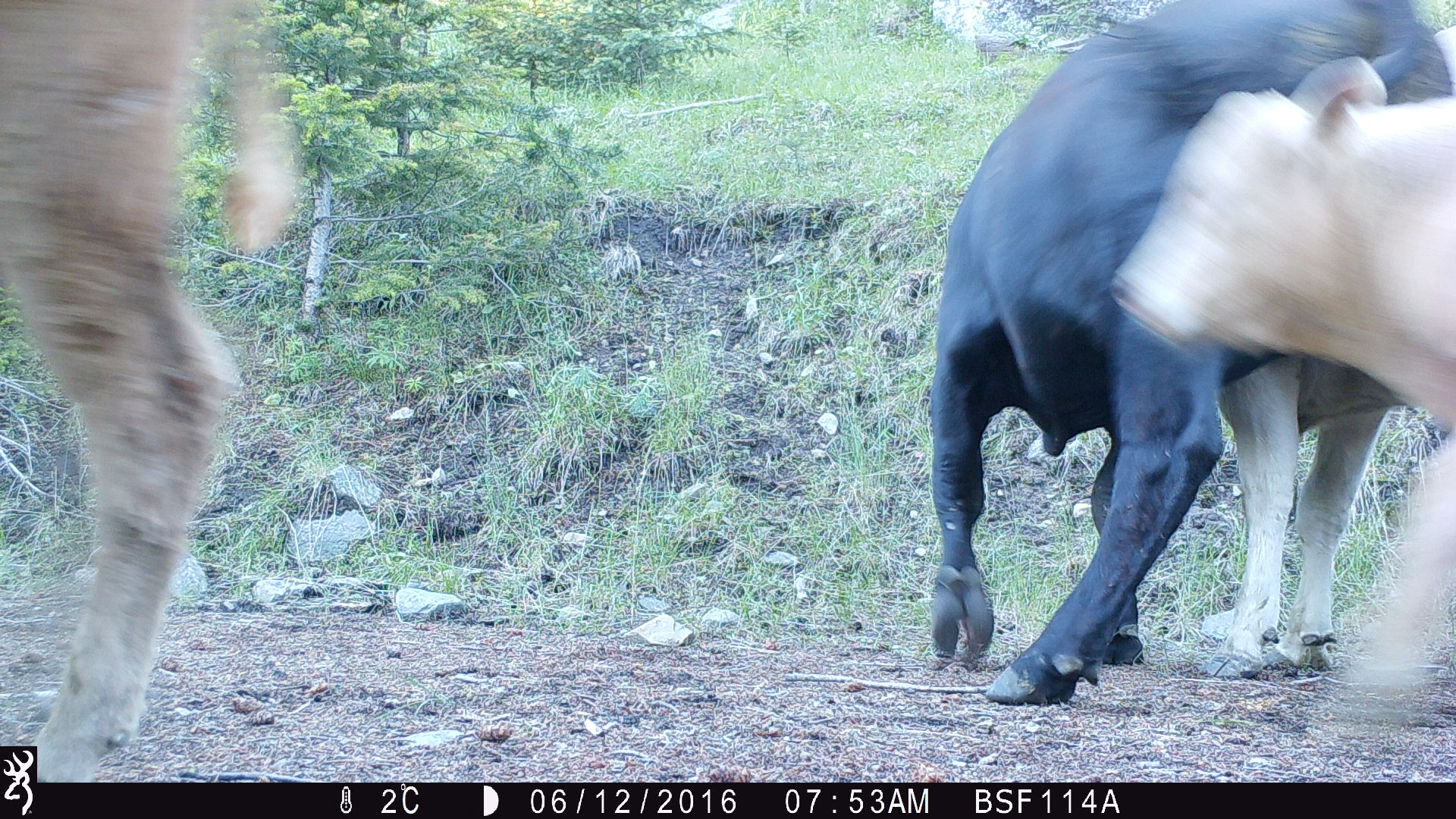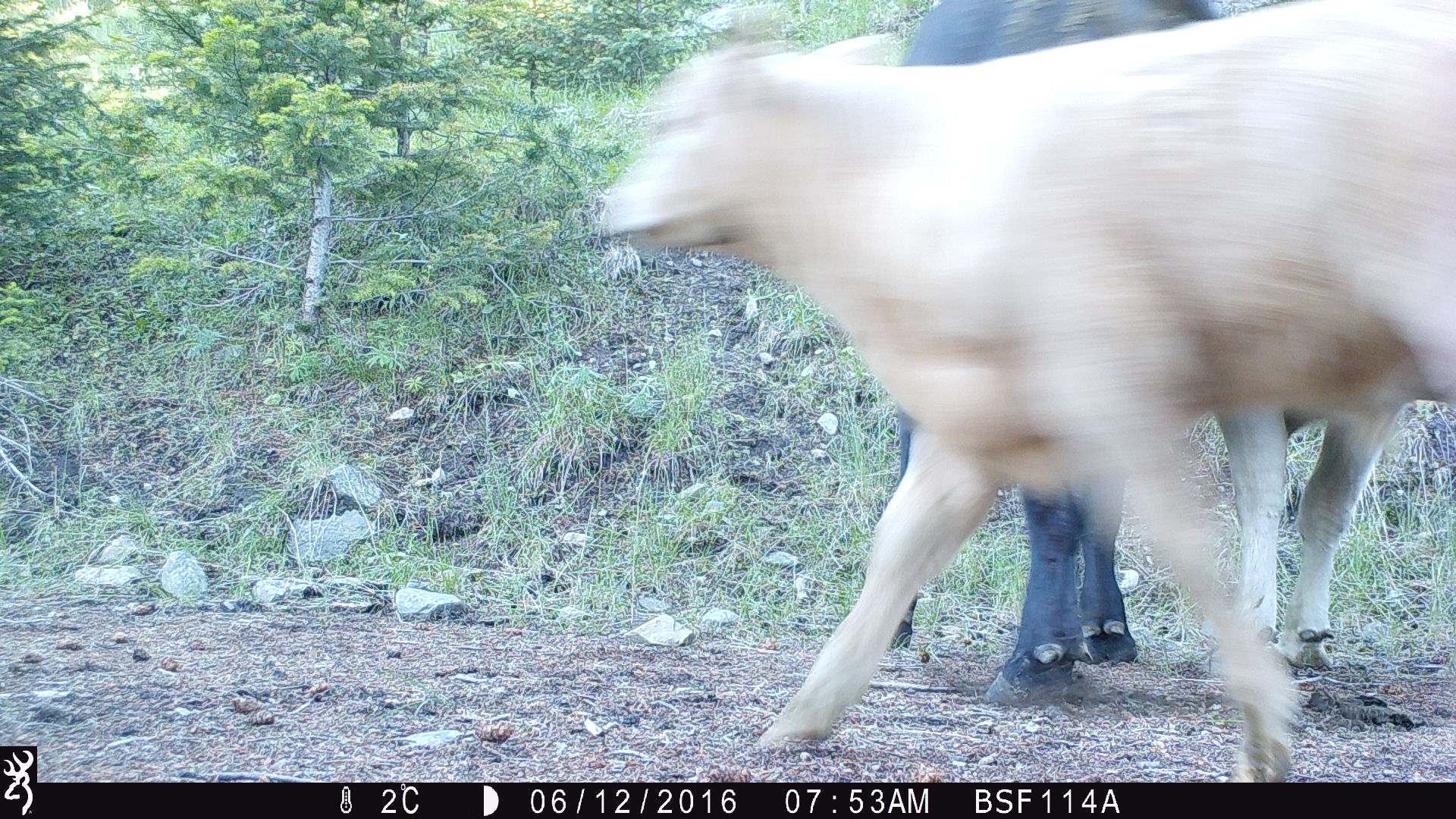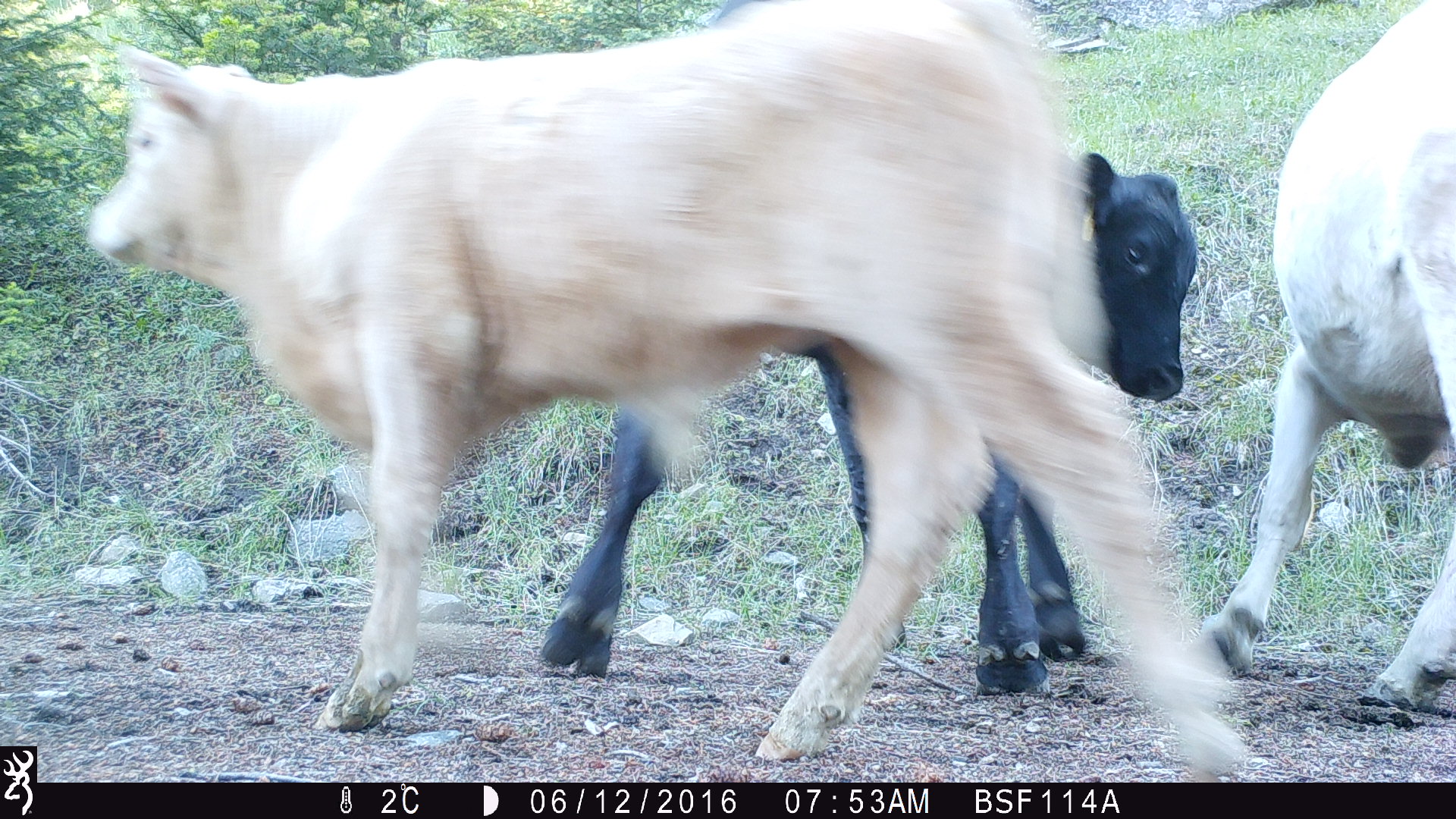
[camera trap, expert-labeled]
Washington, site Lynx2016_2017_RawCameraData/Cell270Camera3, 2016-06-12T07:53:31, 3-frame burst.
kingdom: Animalia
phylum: Chordata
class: Mammalia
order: Artiodactyla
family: Bovidae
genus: Bos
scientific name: Bos taurus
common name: domestic cattle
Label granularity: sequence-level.